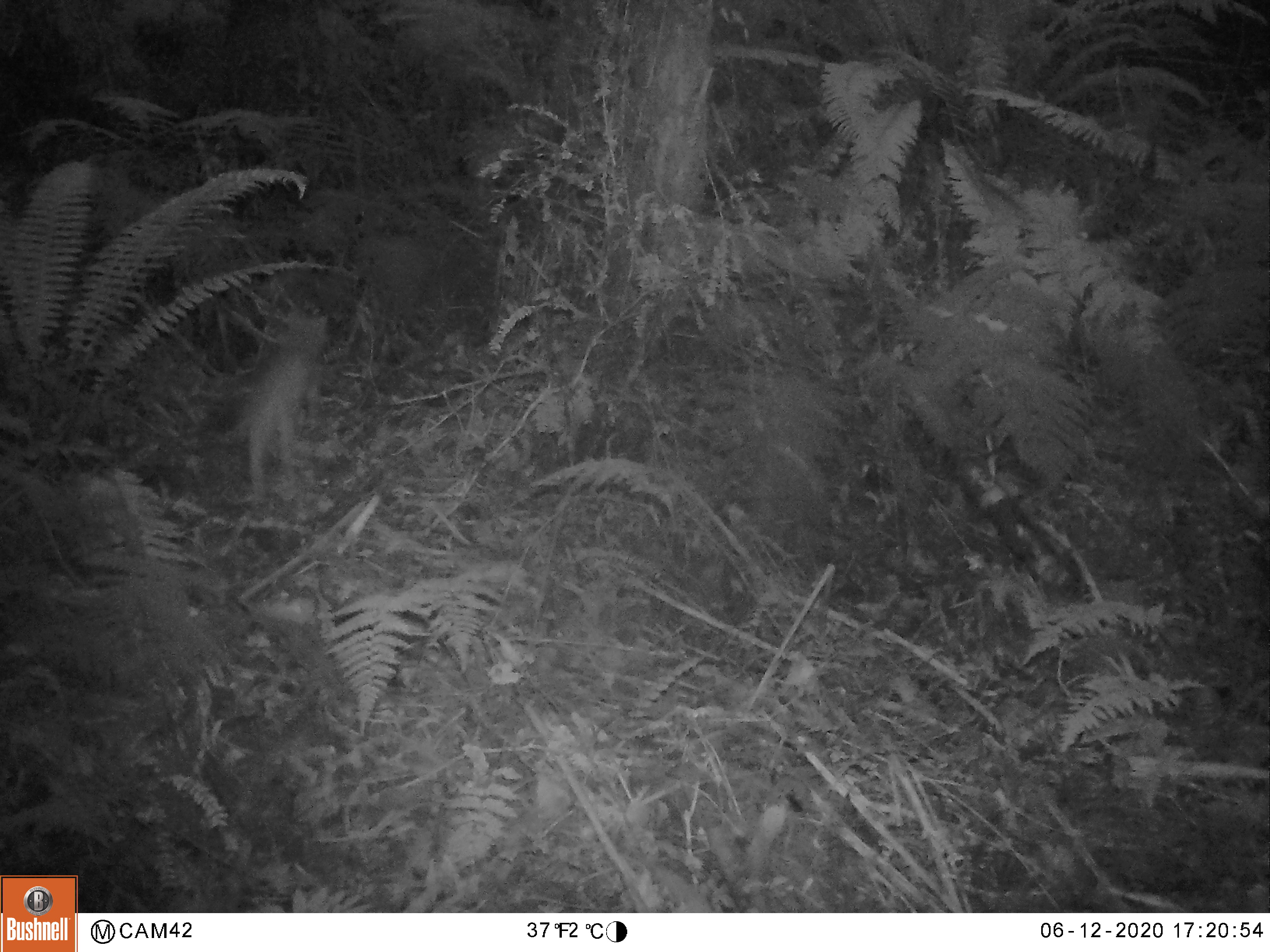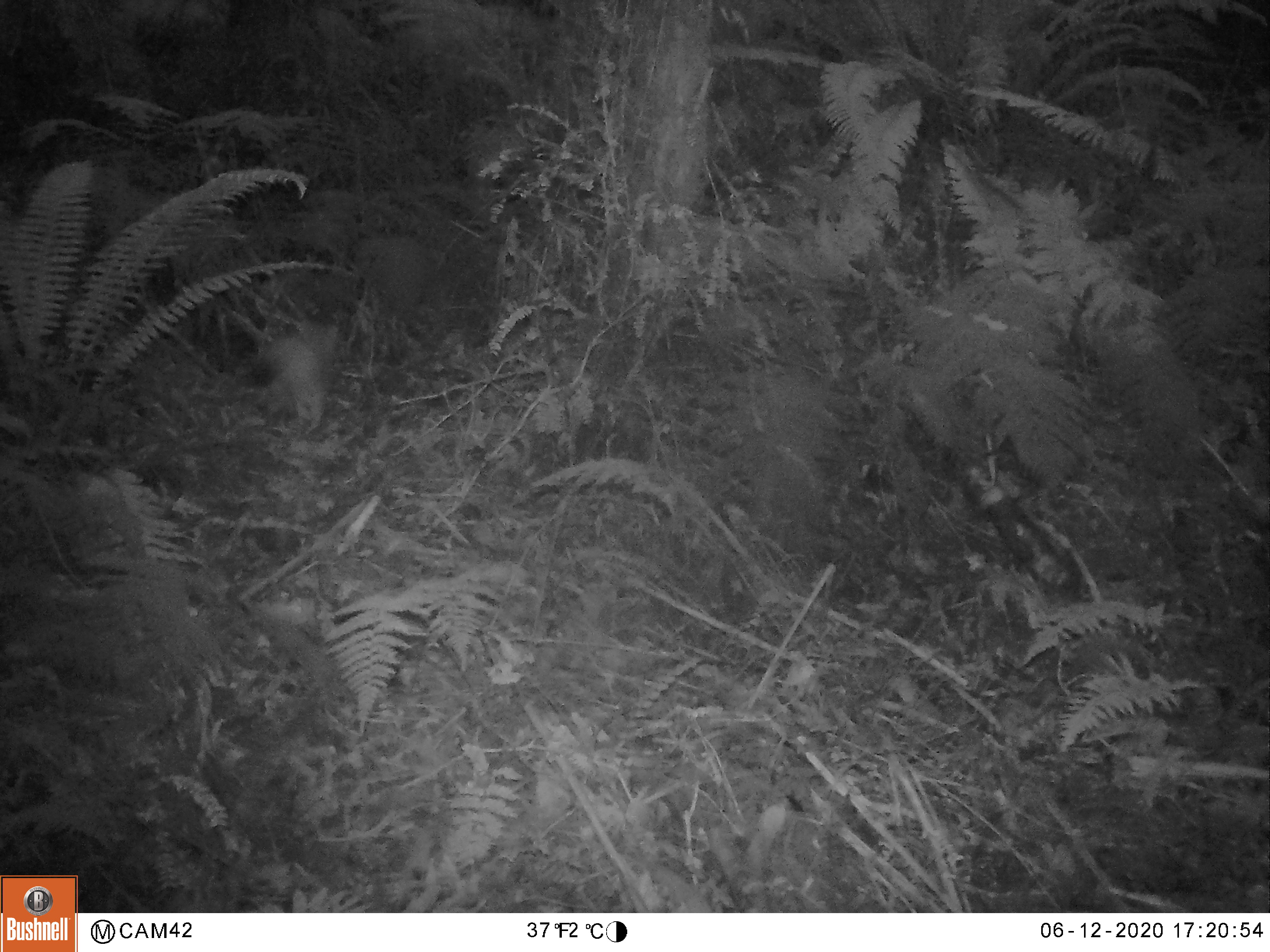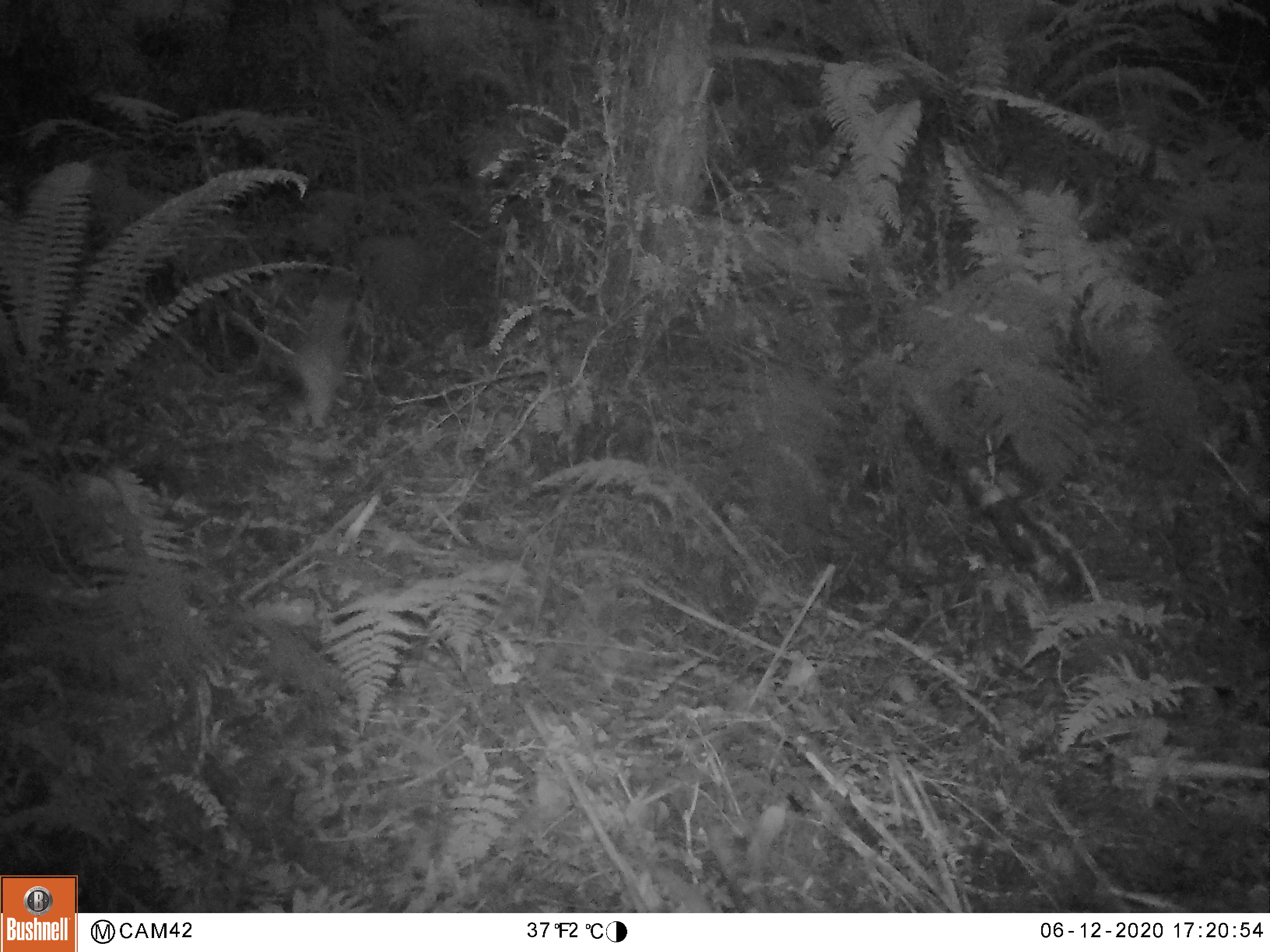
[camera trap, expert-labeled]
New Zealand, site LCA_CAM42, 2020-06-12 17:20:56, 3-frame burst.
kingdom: Animalia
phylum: Chordata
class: Mammalia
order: Carnivora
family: Mustelidae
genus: Mustela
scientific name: Mustela erminea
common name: stoat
Stoat (Mustela erminea).